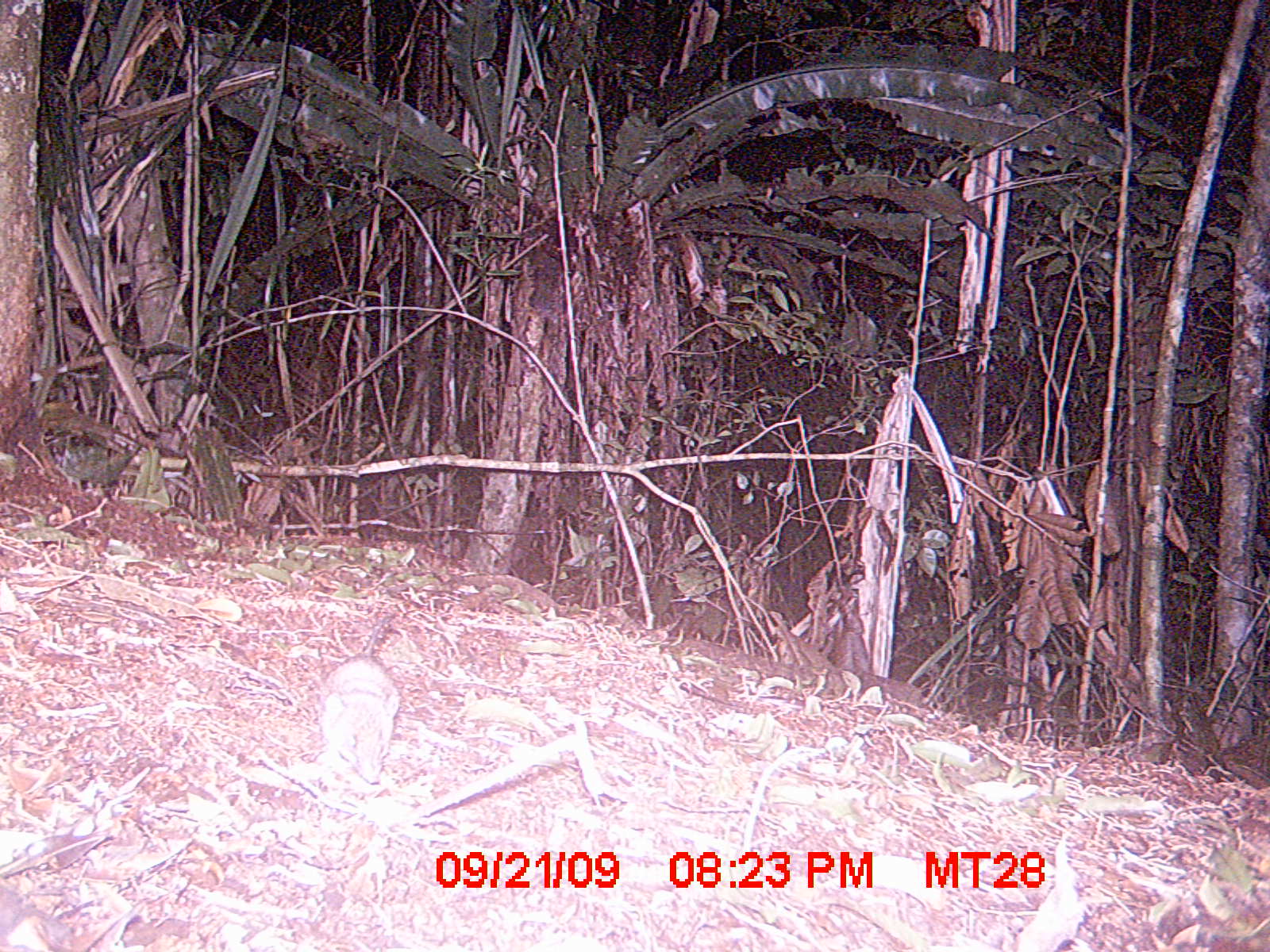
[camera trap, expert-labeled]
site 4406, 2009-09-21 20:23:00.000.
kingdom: Animalia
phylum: Chordata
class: Mammalia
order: Afrosoricida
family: Tenrecidae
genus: Microgale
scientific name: Microgale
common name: tenrecs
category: microgale sp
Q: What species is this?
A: Microgale sp (tenrecs) (Microgale).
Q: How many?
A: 1.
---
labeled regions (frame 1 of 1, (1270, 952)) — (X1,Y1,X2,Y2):
microgale sp: (313,614,402,784)